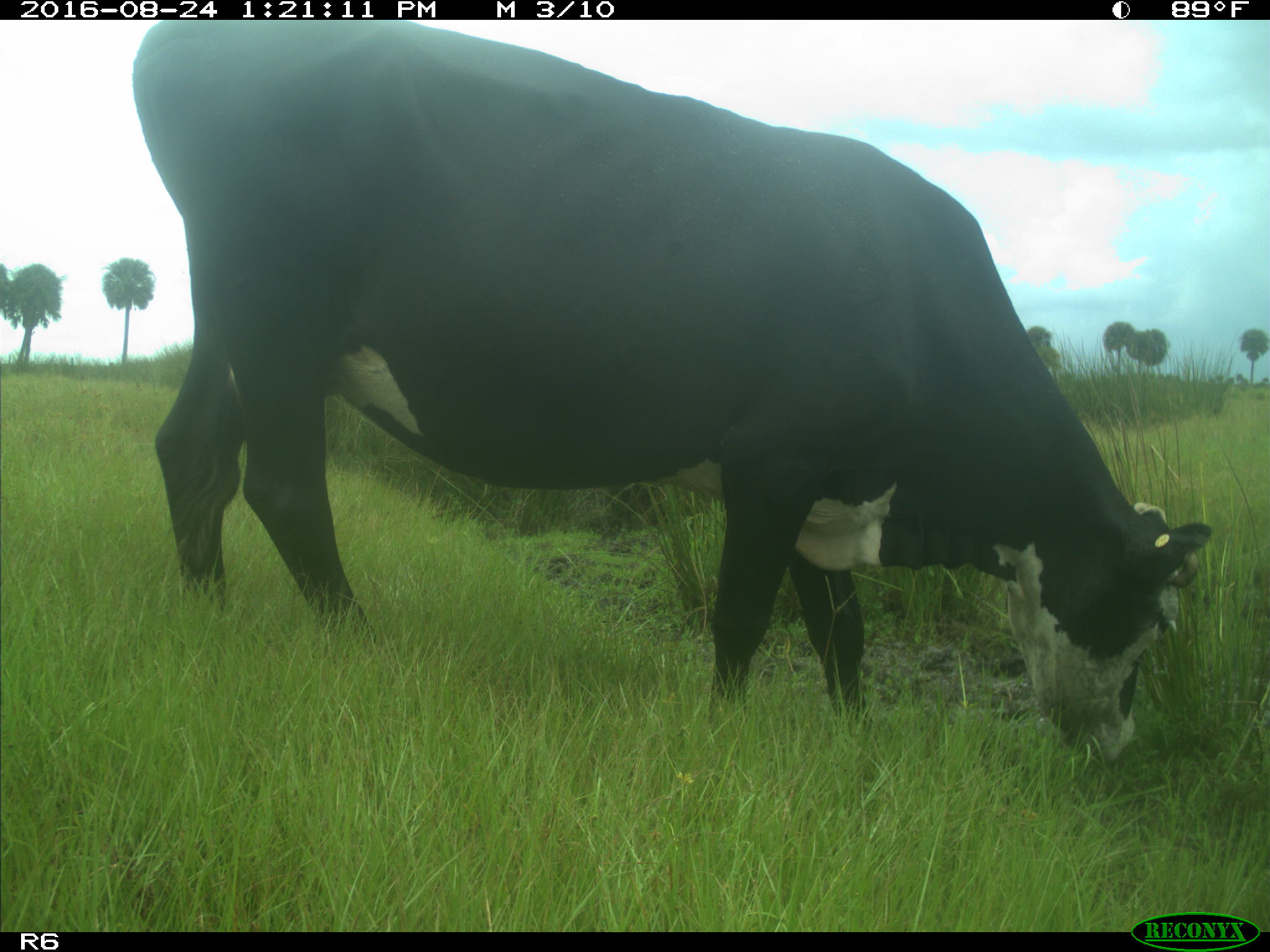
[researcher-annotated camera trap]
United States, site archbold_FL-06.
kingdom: Animalia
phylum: Chordata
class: Mammalia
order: Artiodactyla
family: Bovidae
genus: Bos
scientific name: Bos taurus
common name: domestic cow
Bos taurus (domestic cow).